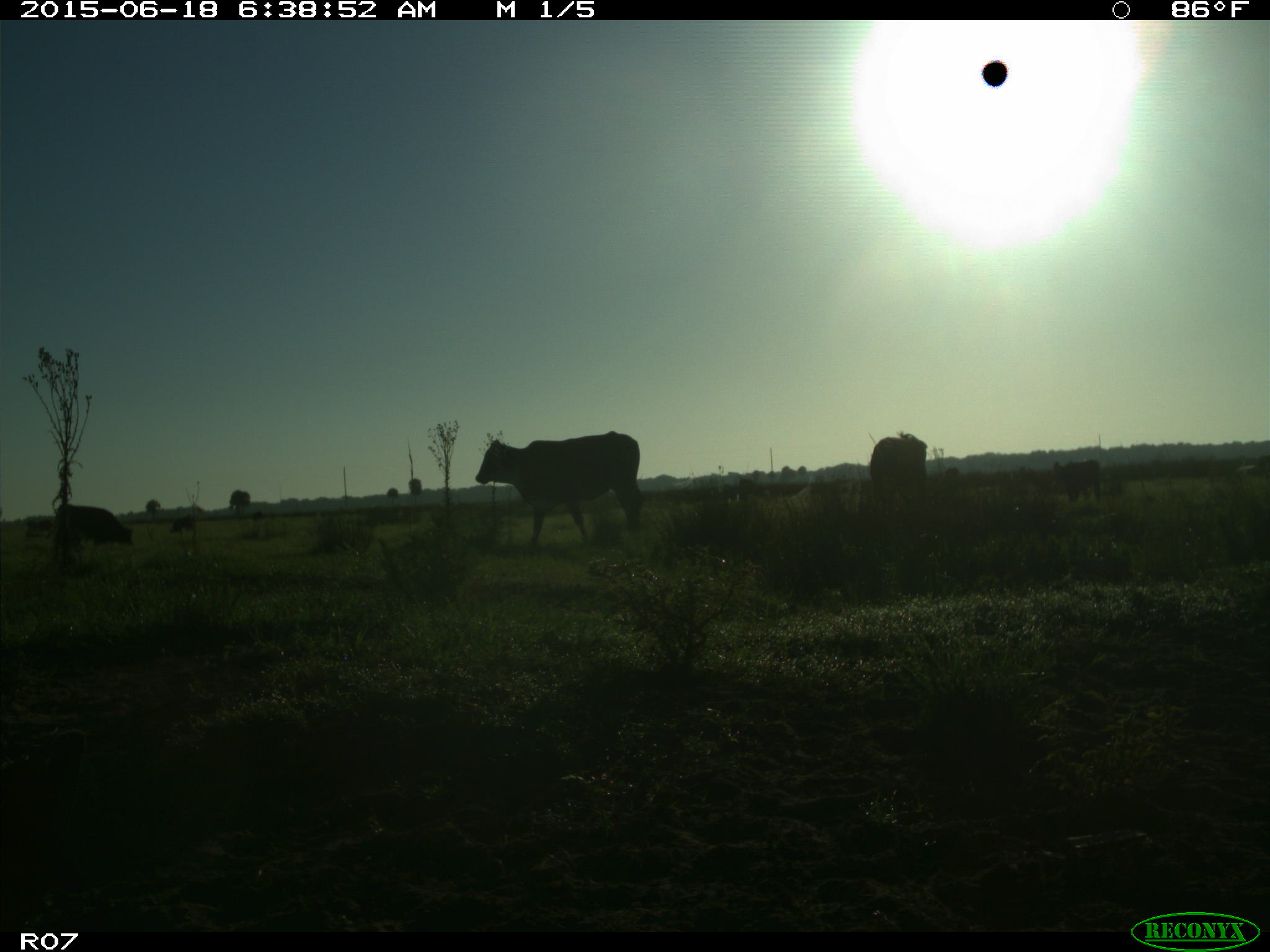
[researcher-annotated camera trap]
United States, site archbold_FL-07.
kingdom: Animalia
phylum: Chordata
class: Mammalia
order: Artiodactyla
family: Bovidae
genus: Bos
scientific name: Bos taurus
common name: domestic cow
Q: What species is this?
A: Bos taurus (domestic cow).